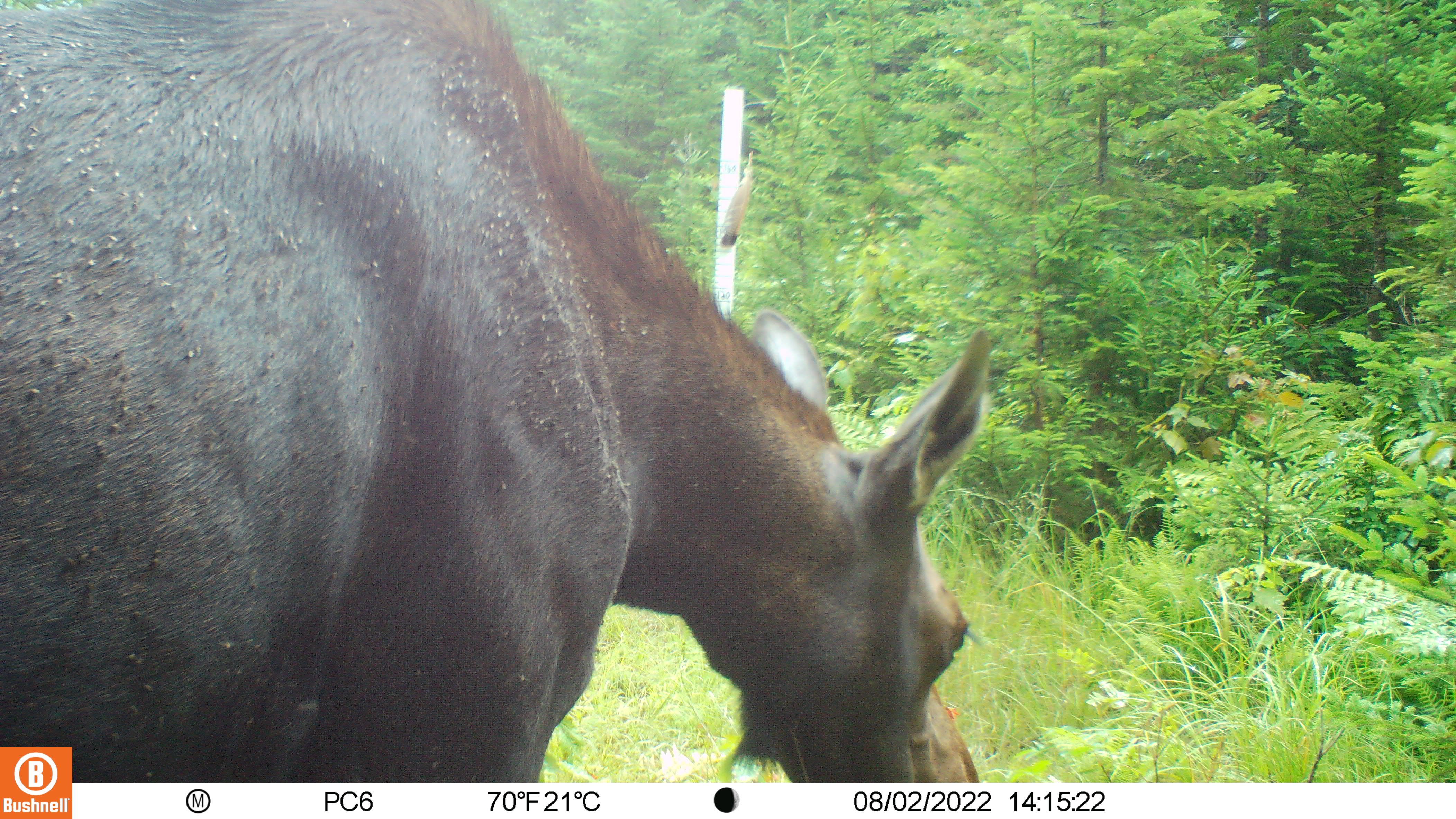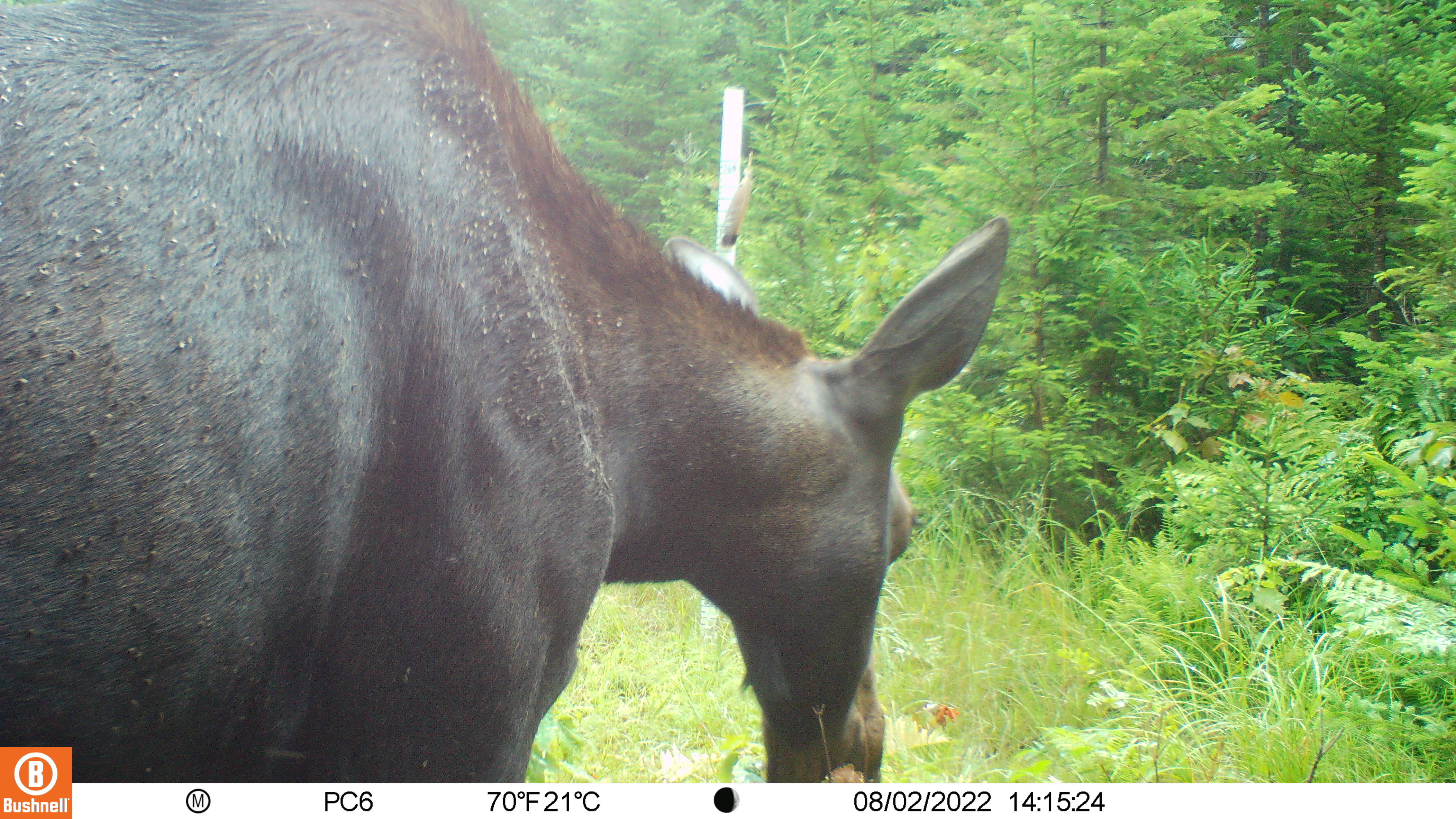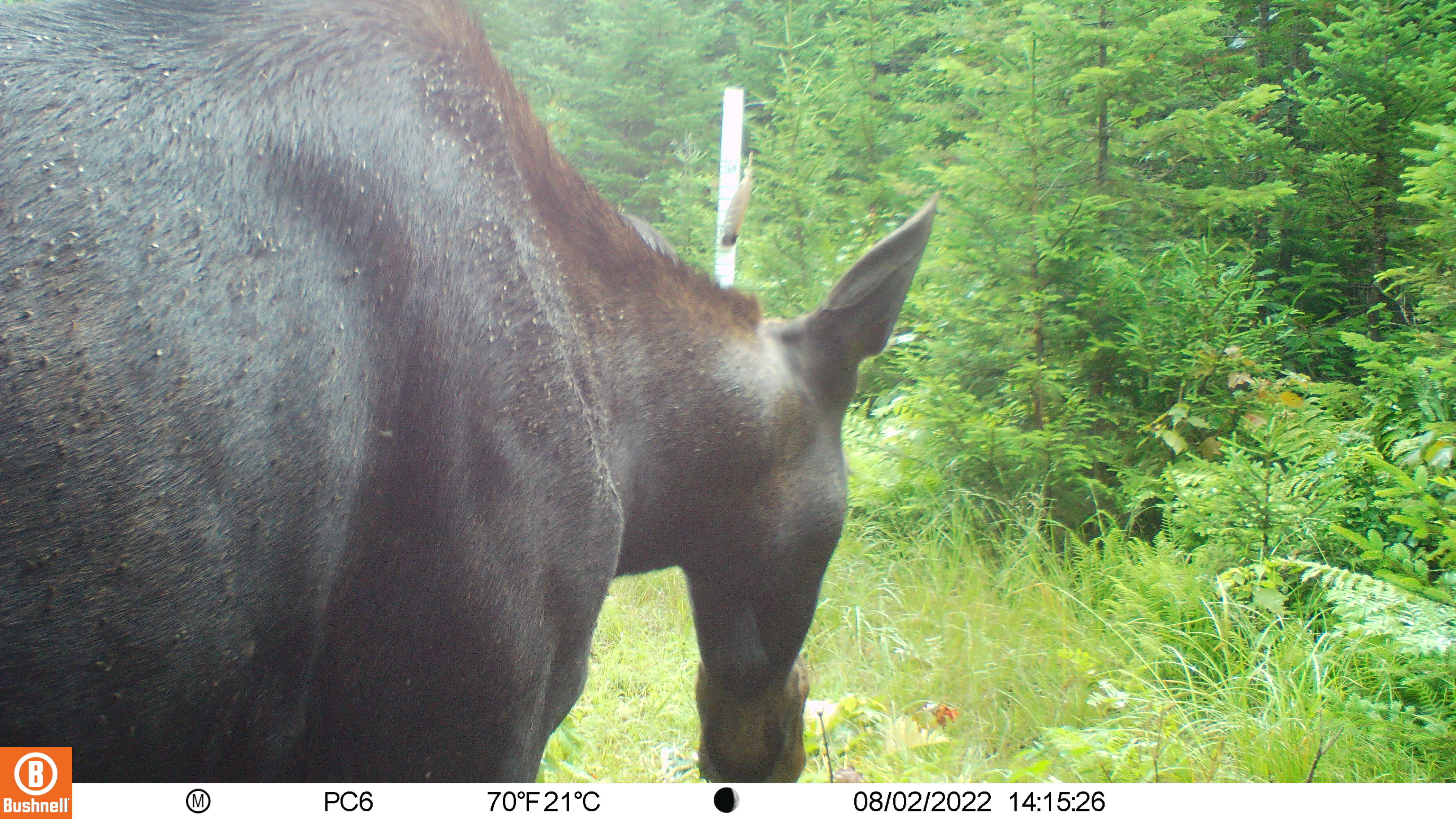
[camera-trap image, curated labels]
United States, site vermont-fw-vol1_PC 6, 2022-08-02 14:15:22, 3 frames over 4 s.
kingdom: Animalia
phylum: Chordata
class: Mammalia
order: Artiodactyla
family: Cervidae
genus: Alces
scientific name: Alces alces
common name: moose